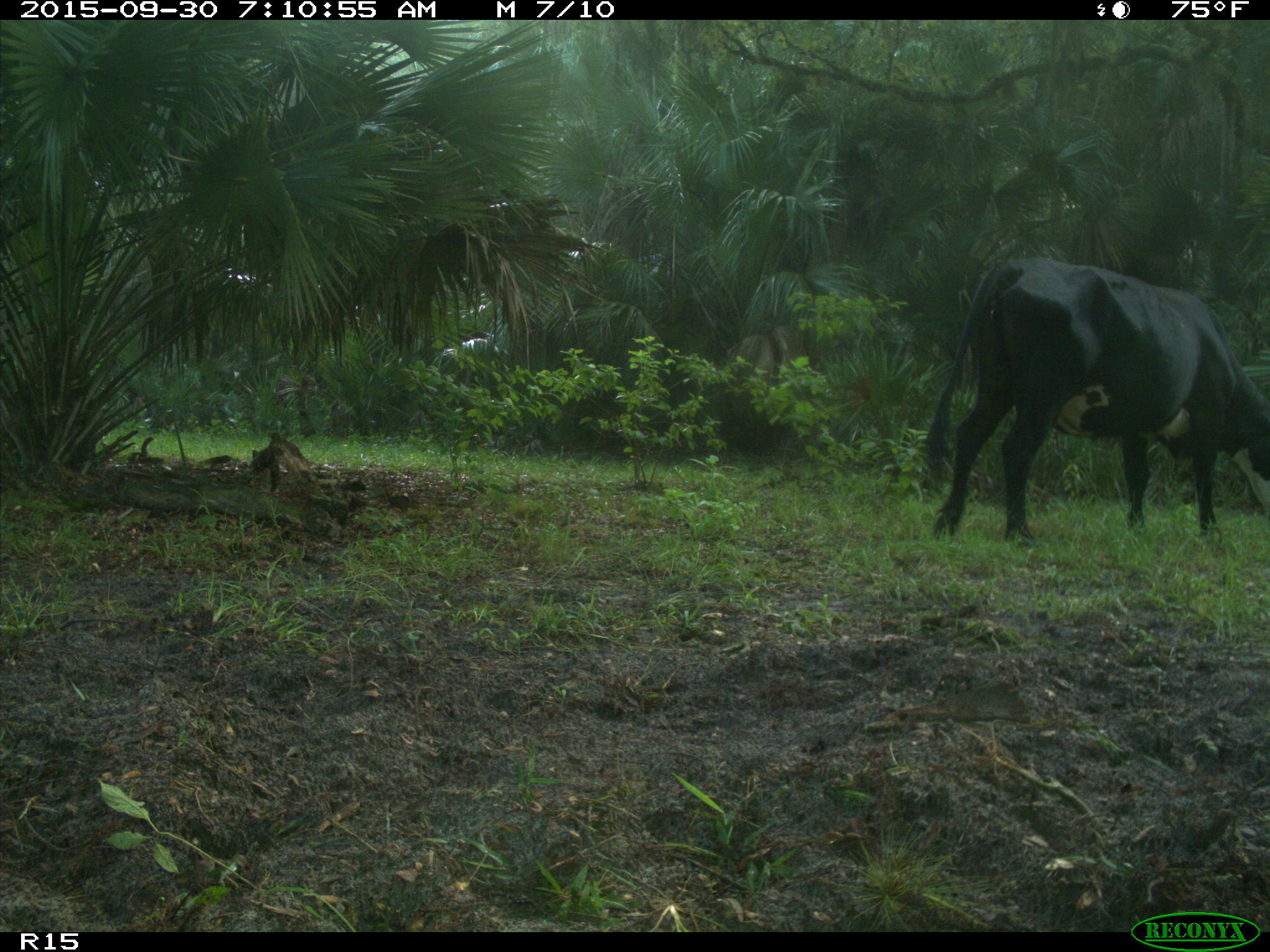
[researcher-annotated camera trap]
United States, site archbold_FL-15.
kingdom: Animalia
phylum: Chordata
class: Mammalia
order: Artiodactyla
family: Bovidae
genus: Bos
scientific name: Bos taurus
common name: domestic cow